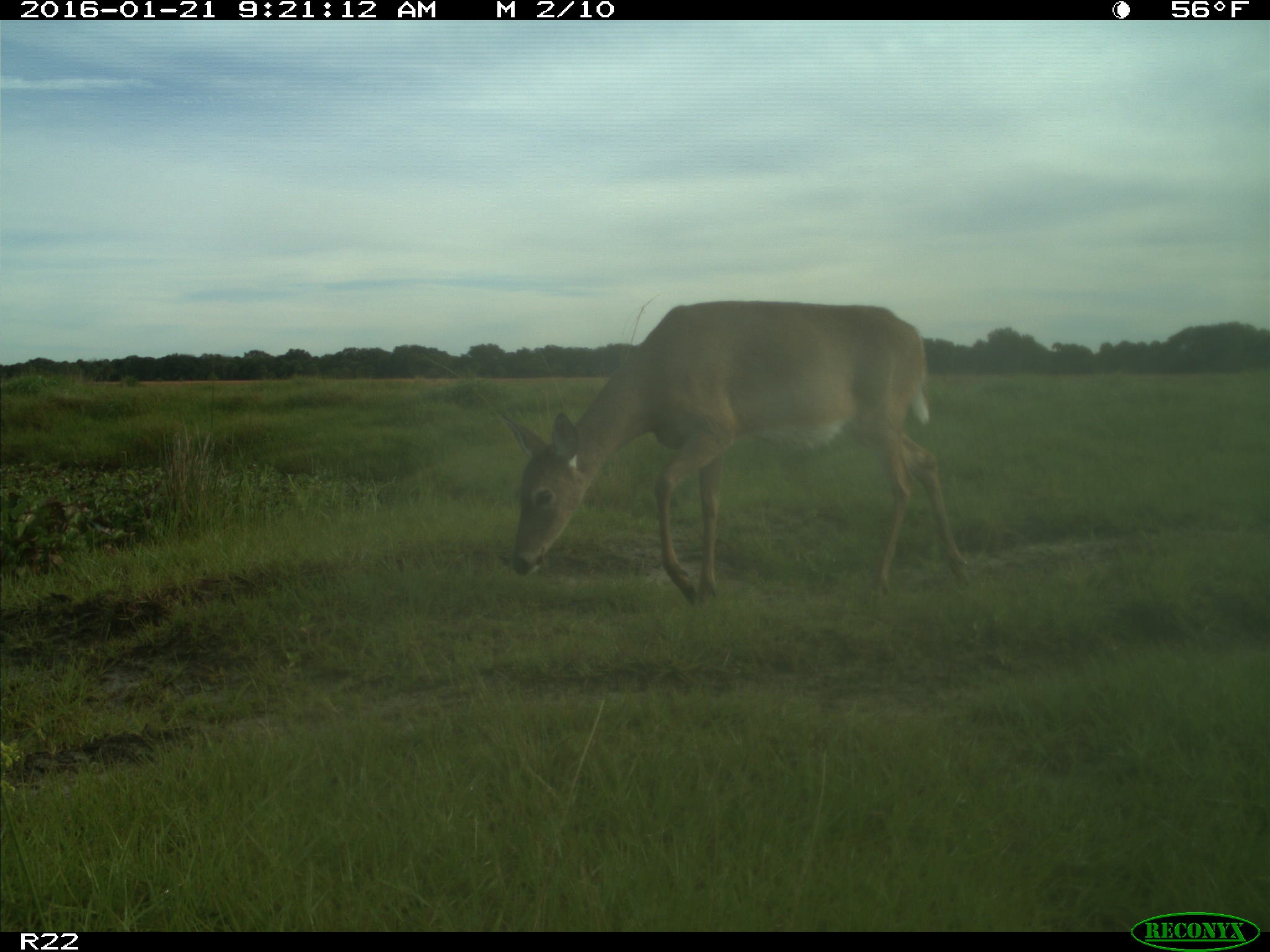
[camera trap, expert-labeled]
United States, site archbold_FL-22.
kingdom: Animalia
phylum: Chordata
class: Mammalia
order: Artiodactyla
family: Cervidae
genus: Odocoileus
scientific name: Odocoileus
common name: deer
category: unidentified deer